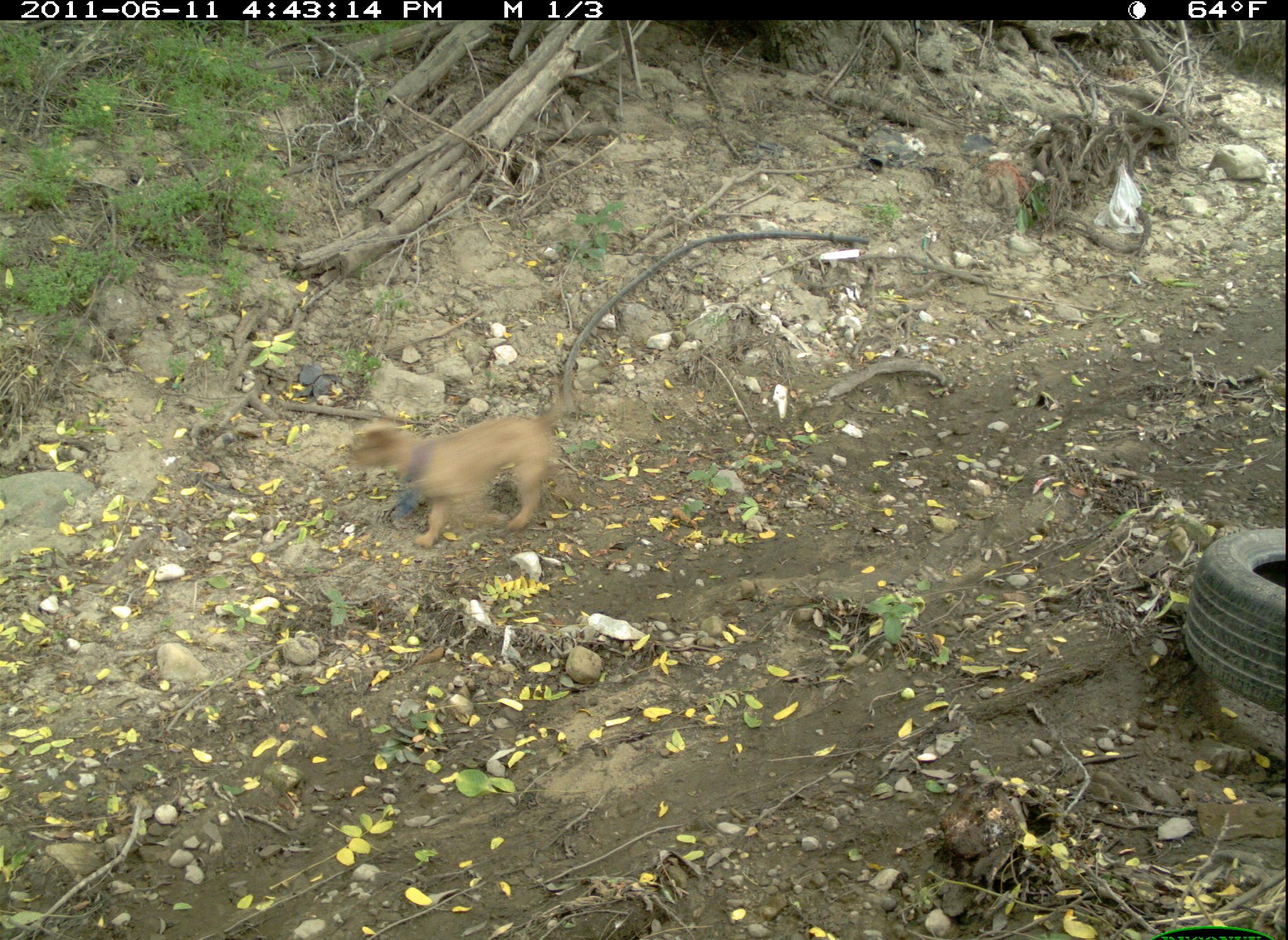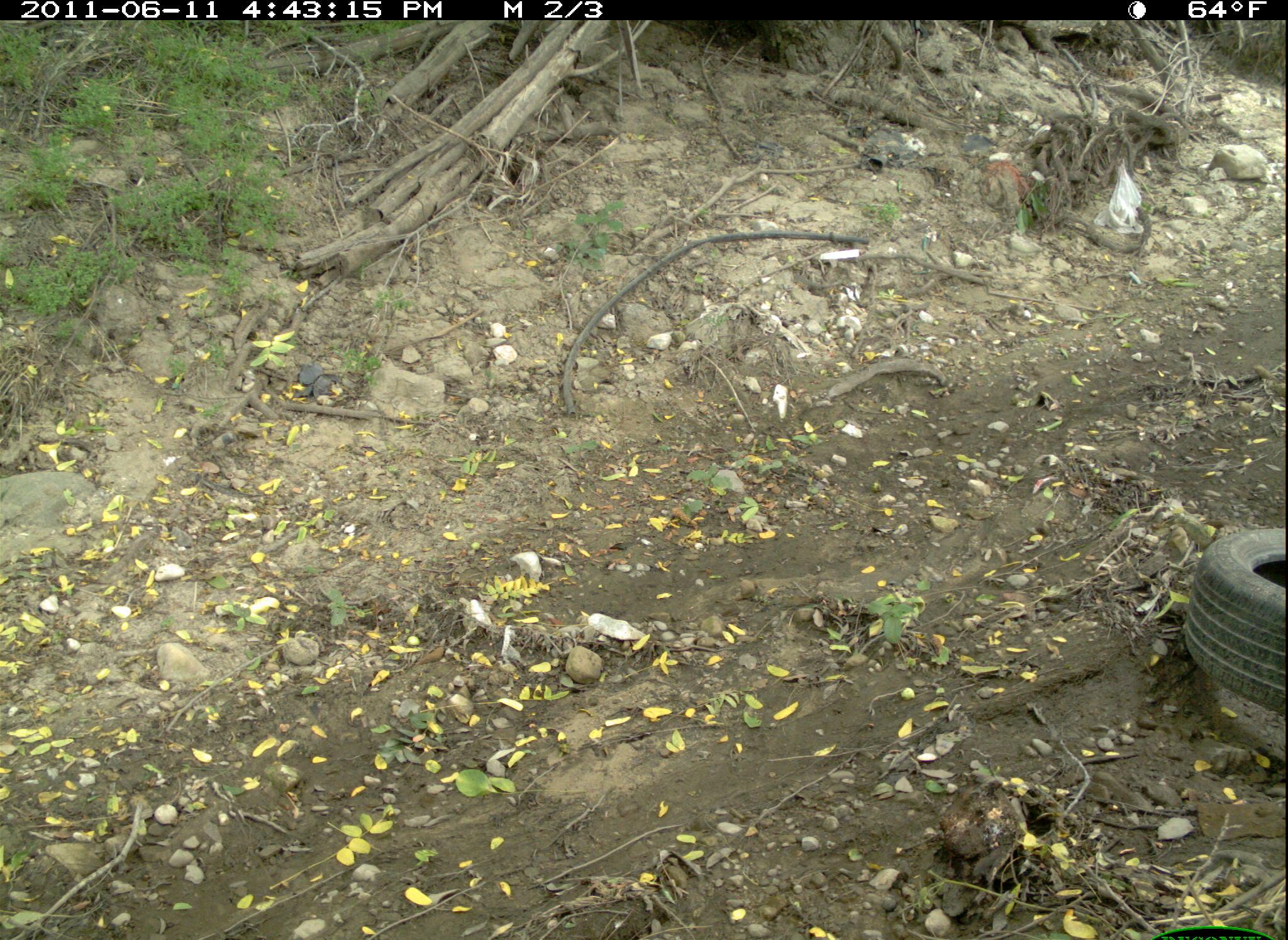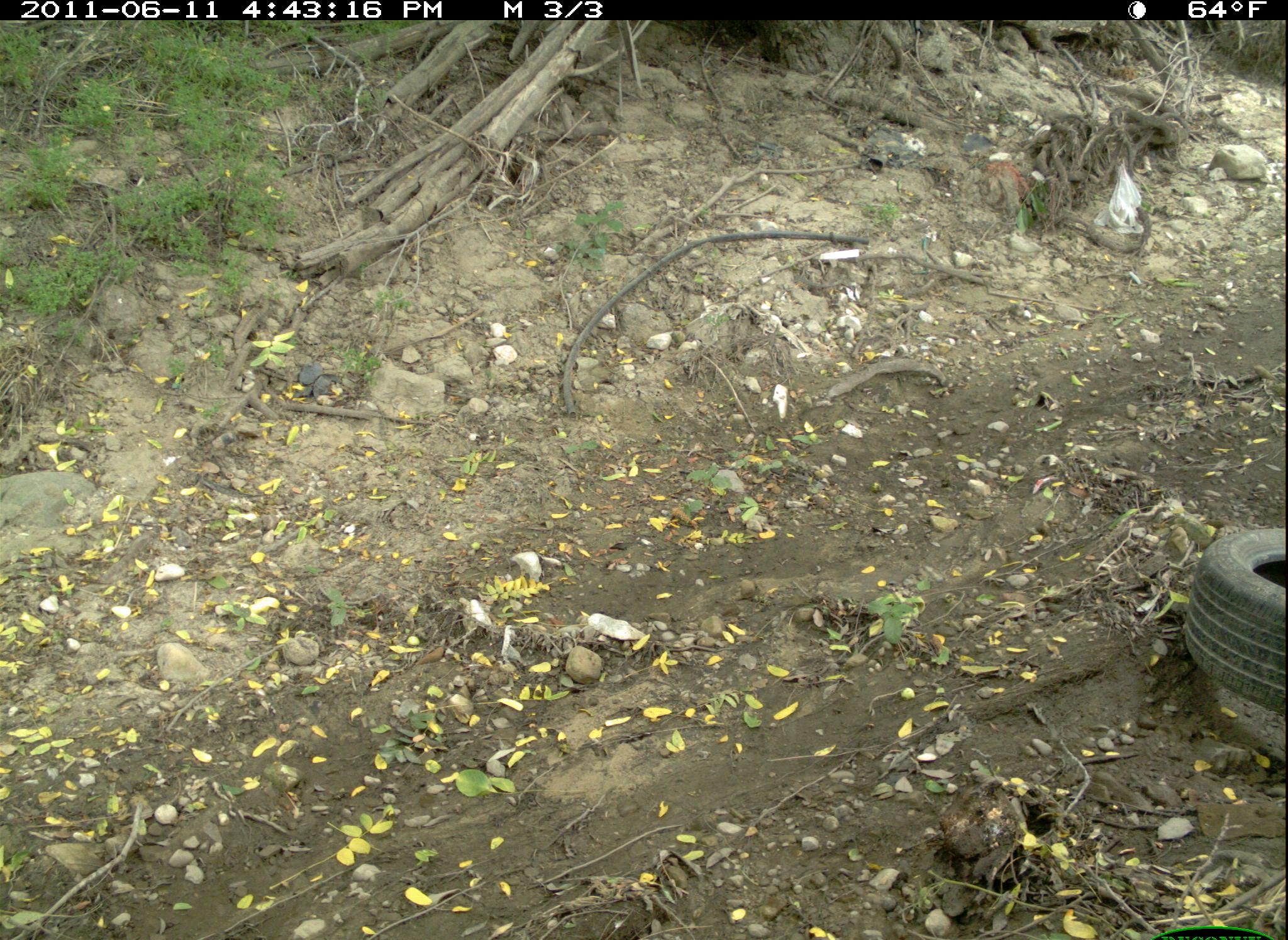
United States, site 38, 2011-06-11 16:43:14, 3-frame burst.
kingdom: Animalia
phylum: Chordata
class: Mammalia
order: Carnivora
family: Canidae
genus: Canis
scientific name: Canis familiaris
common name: domestic dog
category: dog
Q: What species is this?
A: Dog (domestic dog) (Canis familiaris).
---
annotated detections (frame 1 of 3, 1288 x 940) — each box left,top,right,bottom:
dog: 314,391,573,541